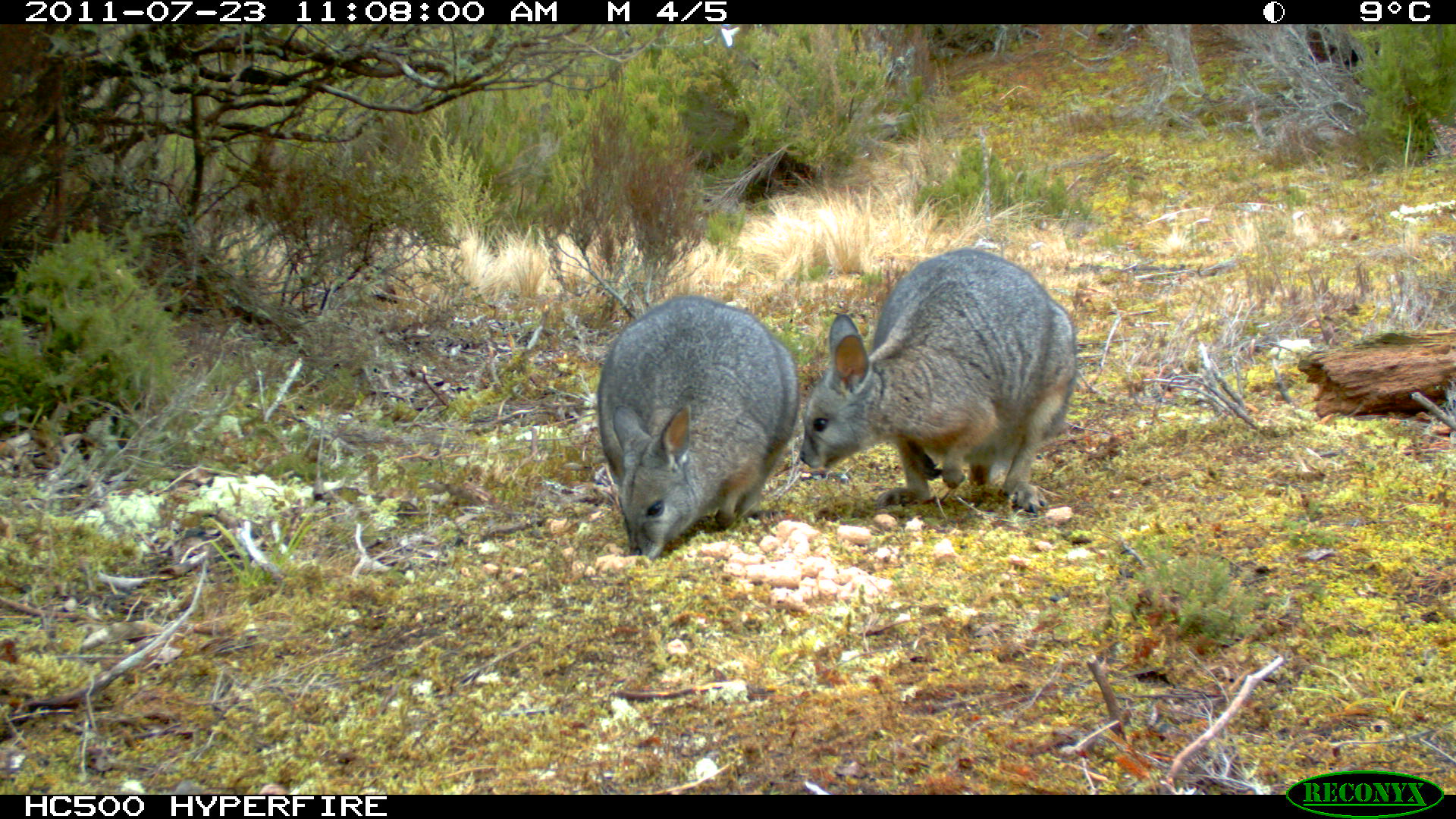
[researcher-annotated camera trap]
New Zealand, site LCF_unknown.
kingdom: Animalia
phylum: Chordata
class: Mammalia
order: Diprotodontia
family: Macropodidae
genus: Notamacropus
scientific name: Notamacropus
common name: wallaby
Wallaby (Notamacropus).